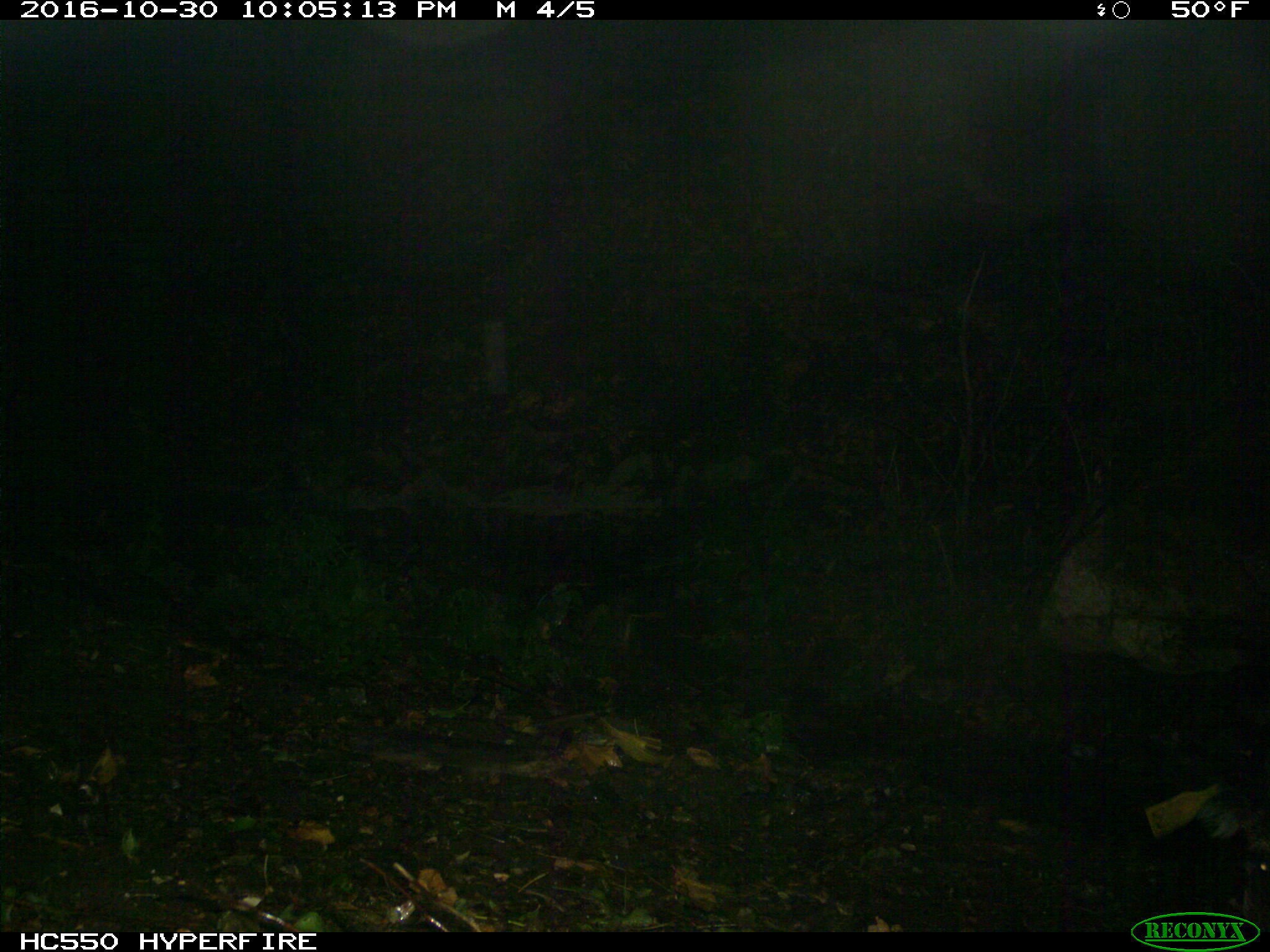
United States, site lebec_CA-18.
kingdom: Animalia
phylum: Chordata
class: Mammalia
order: Artiodactyla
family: Suidae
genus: Sus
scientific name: Sus scrofa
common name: wild boar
Sus scrofa (wild boar).